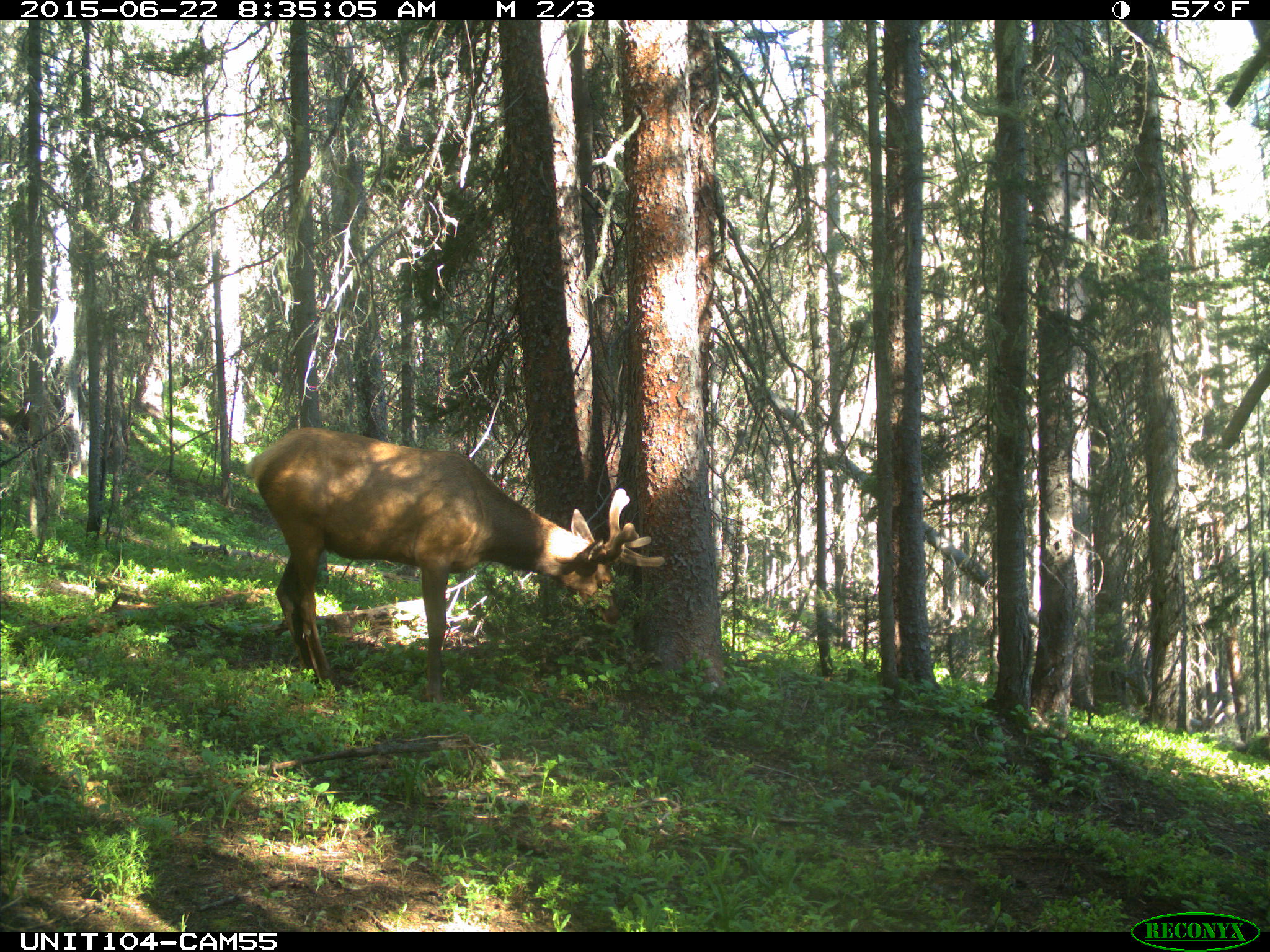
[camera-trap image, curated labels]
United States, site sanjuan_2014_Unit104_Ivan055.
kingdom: Animalia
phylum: Chordata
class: Mammalia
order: Artiodactyla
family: Cervidae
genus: Cervus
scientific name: Cervus elaphus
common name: red deer